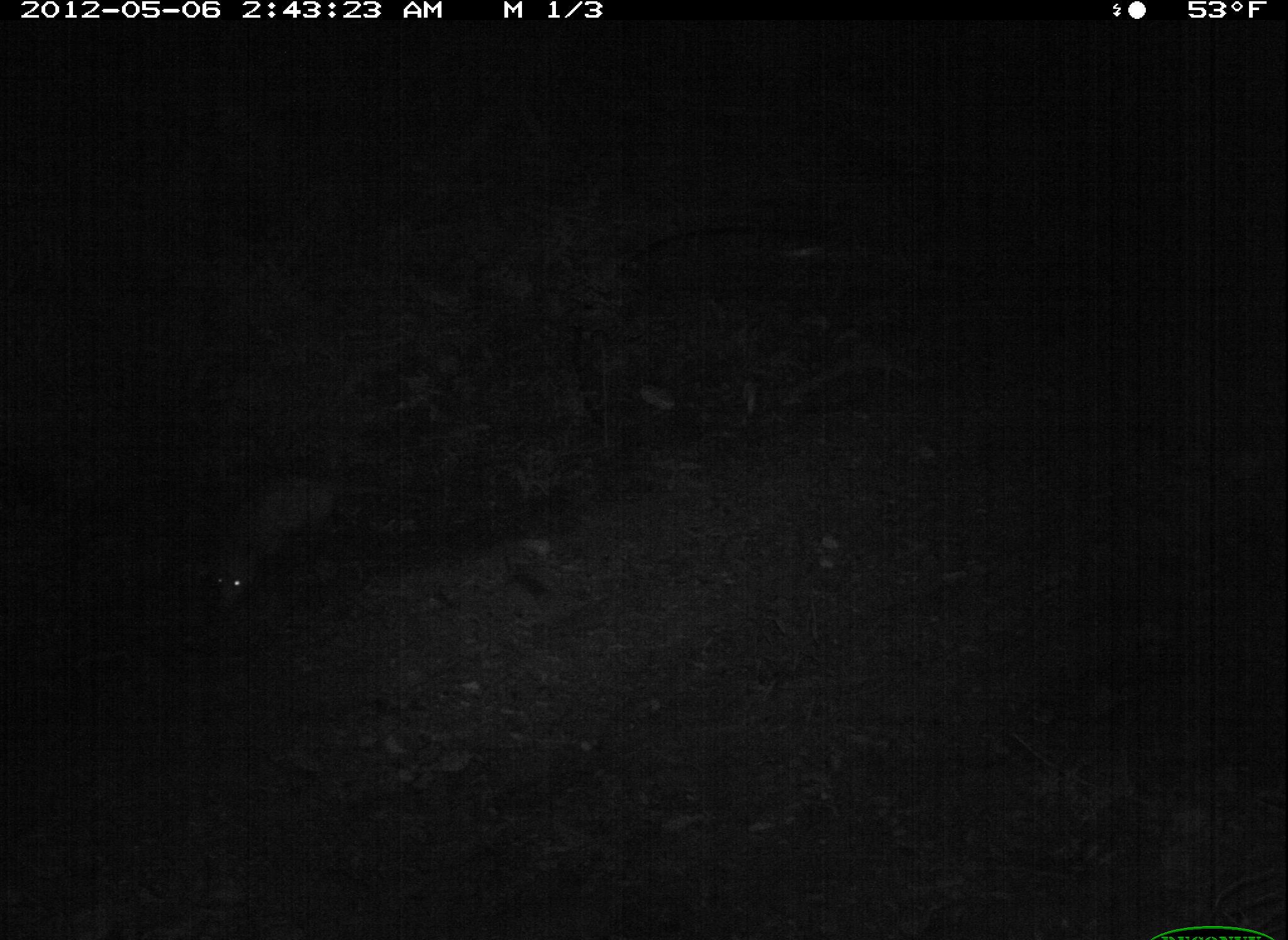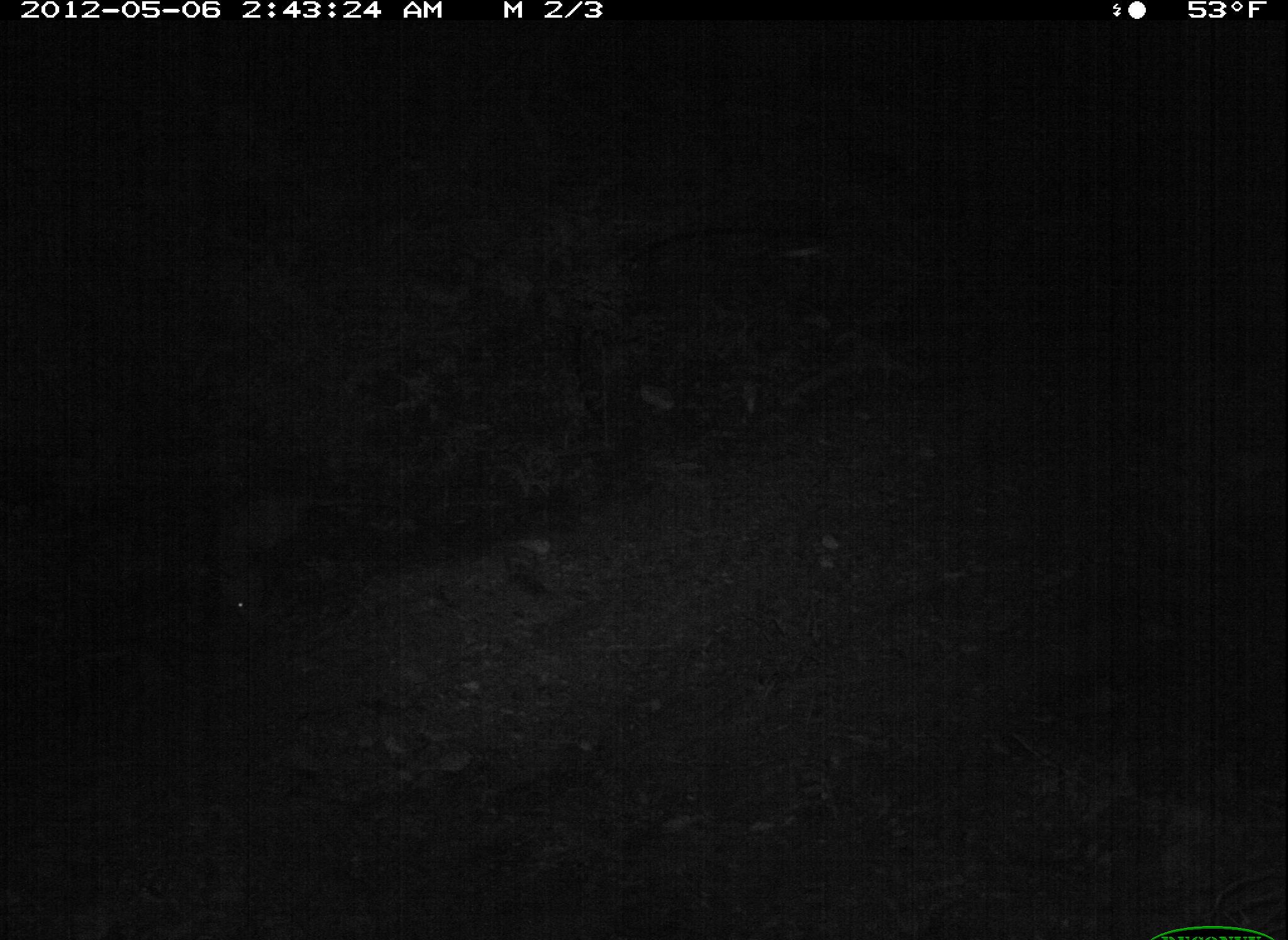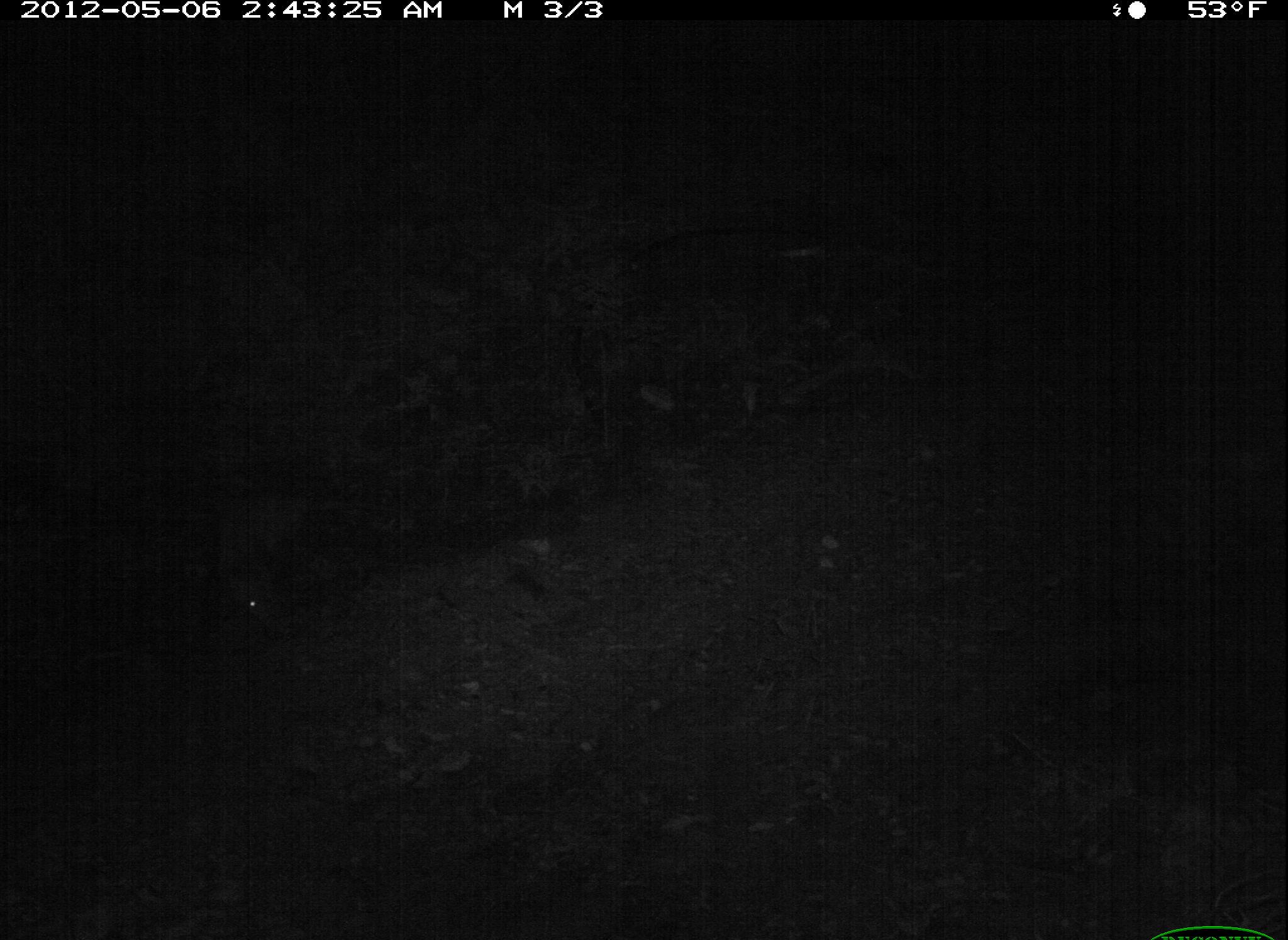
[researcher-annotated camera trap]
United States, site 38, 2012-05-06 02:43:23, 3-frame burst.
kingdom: Animalia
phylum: Chordata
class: Mammalia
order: Didelphimorphia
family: Didelphidae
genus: Didelphis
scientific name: Didelphis virginiana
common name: virginia opossum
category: opossum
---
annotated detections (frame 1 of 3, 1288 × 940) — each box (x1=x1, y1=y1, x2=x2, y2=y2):
opossum: (x1=179, y1=469, x2=369, y2=622)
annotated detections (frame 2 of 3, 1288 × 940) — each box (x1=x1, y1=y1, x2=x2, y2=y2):
opossum: (x1=187, y1=477, x2=394, y2=639)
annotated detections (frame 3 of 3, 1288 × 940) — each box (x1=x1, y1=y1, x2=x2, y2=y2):
opossum: (x1=206, y1=509, x2=393, y2=635)